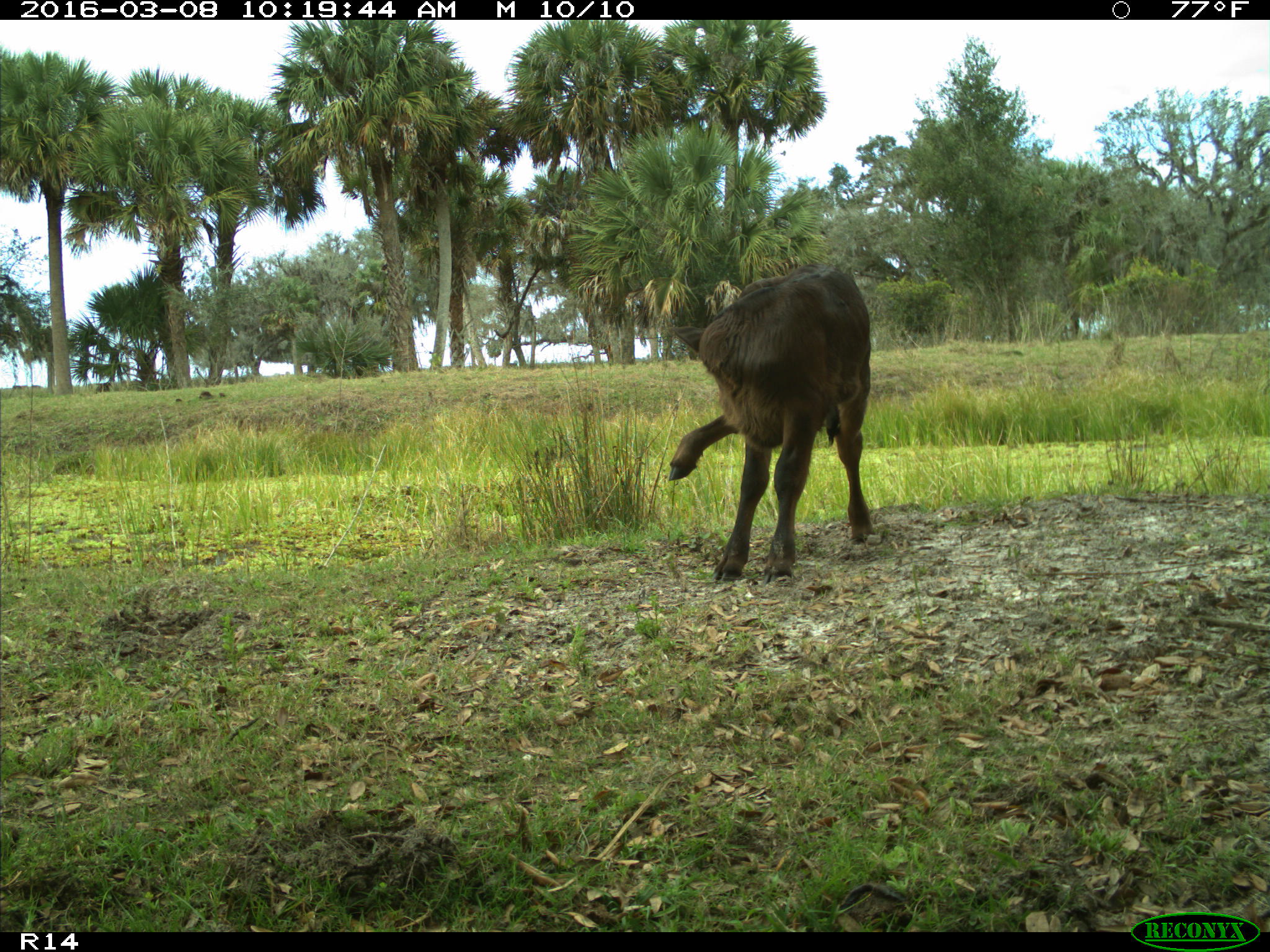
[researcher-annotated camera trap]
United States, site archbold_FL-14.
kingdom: Animalia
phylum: Chordata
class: Mammalia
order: Artiodactyla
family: Bovidae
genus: Bos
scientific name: Bos taurus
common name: domestic cow